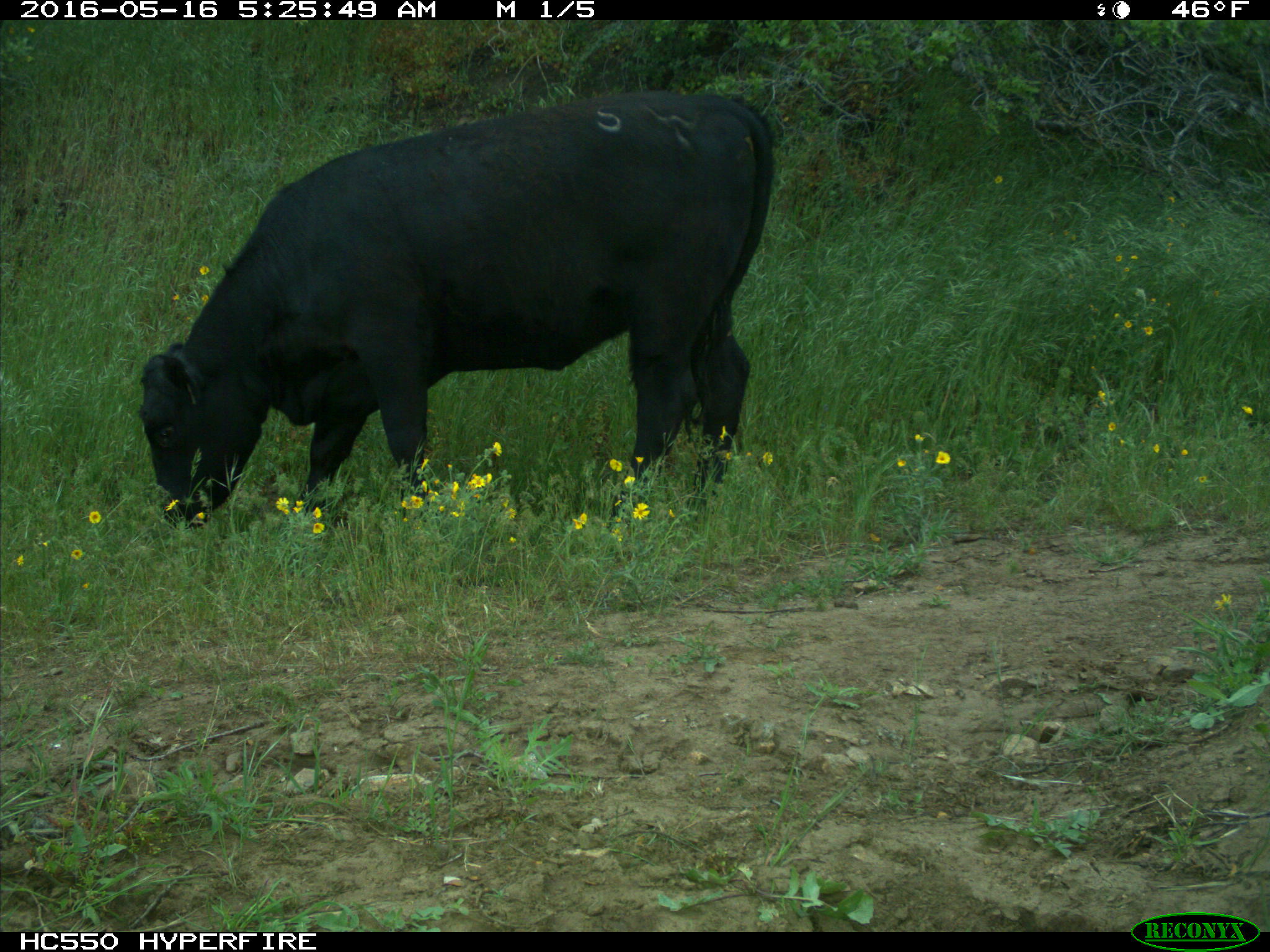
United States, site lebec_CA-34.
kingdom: Animalia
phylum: Chordata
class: Mammalia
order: Artiodactyla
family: Bovidae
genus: Bos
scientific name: Bos taurus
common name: domestic cow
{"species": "Bos taurus (domestic cow)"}